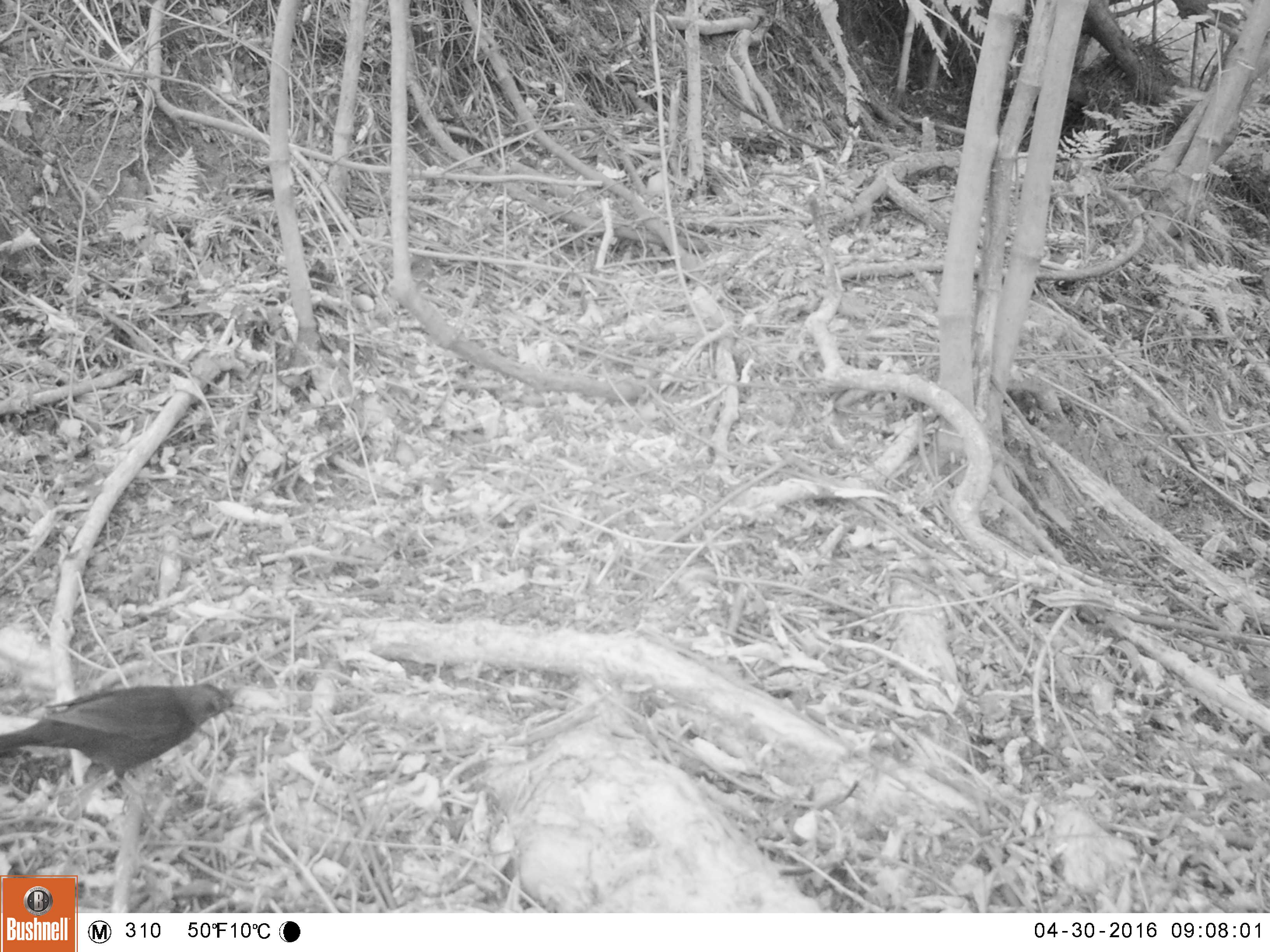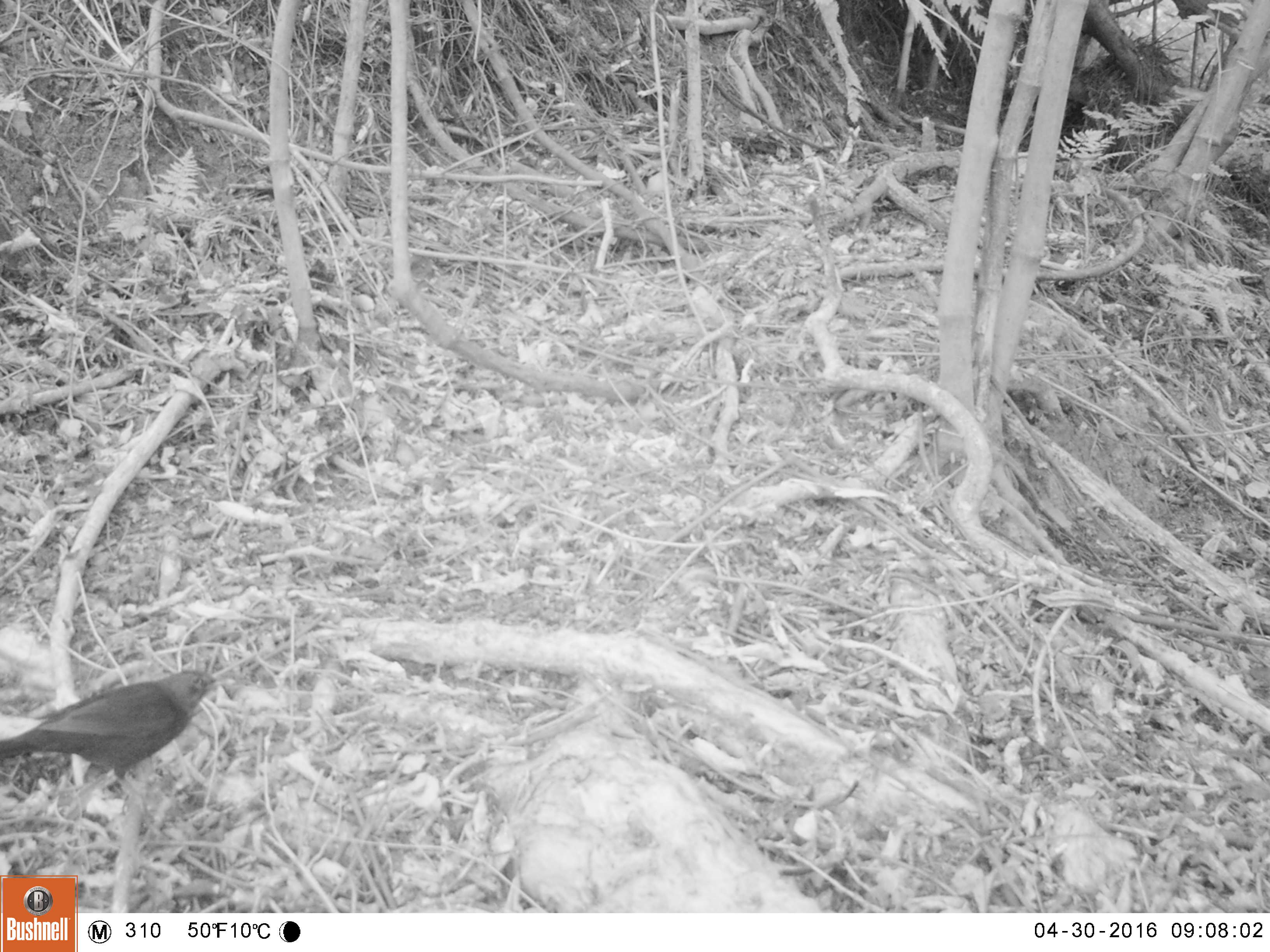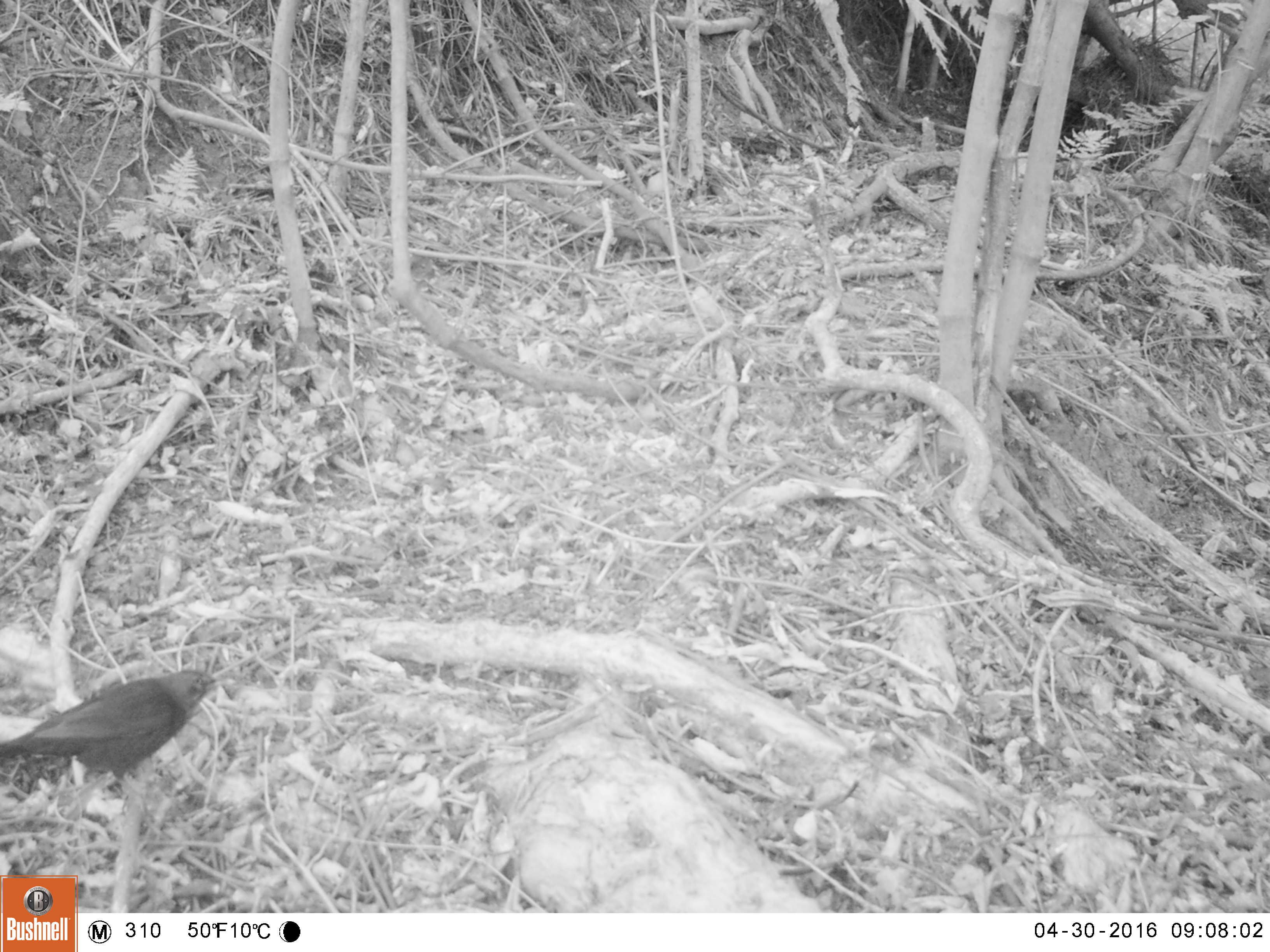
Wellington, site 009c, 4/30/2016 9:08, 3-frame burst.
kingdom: Animalia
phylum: Chordata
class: Aves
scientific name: Aves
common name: bird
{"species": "bird (Aves)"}